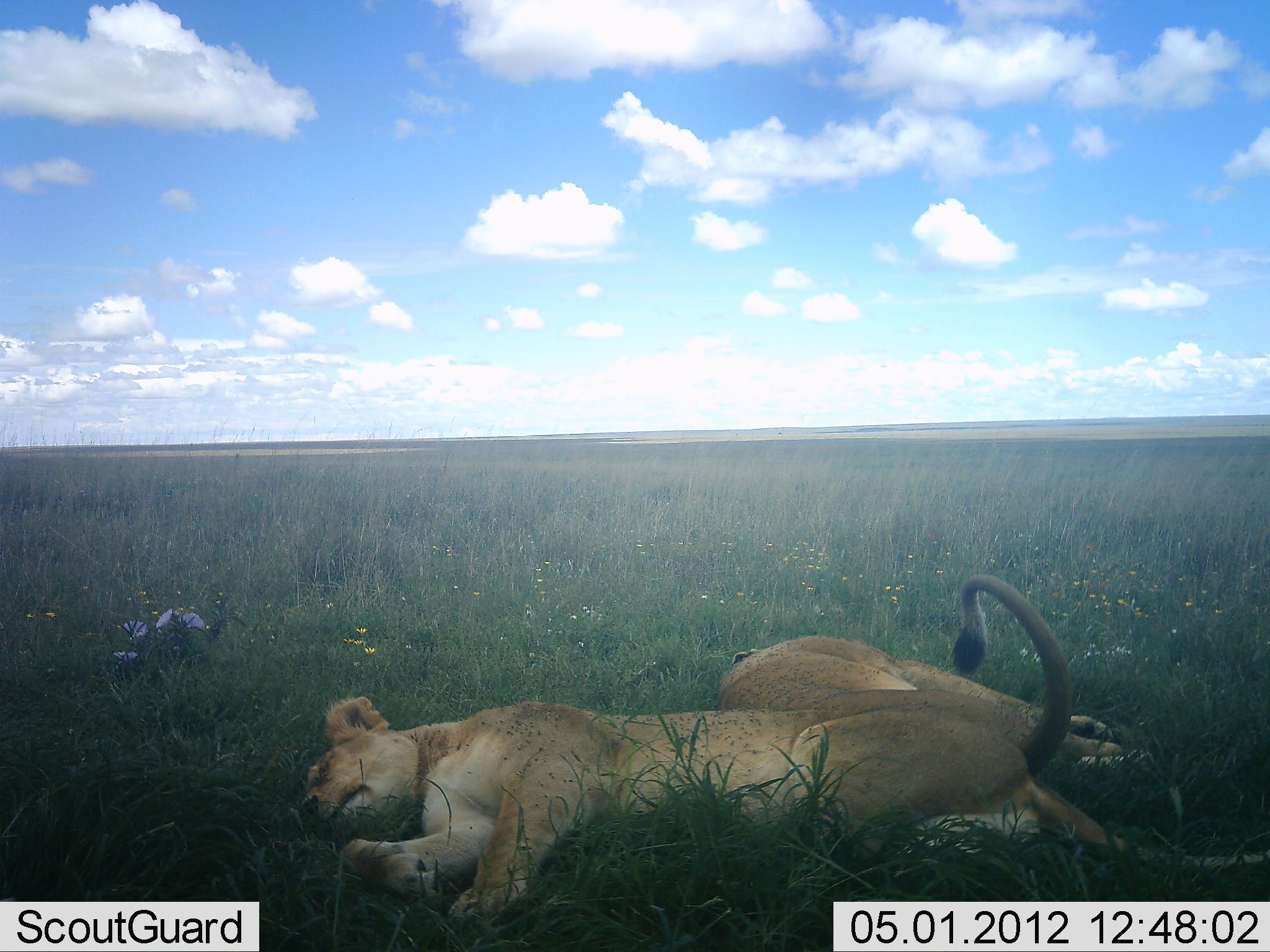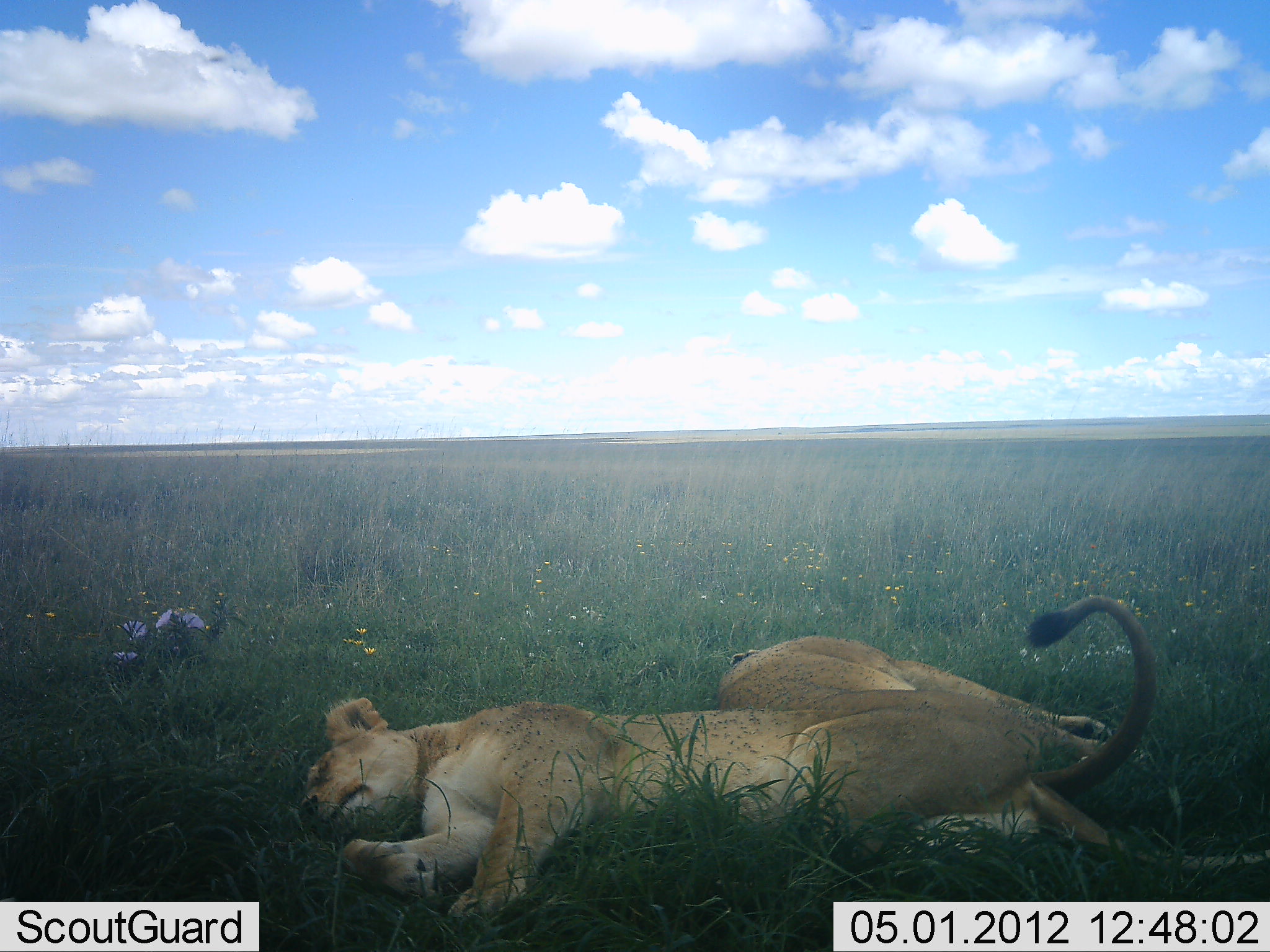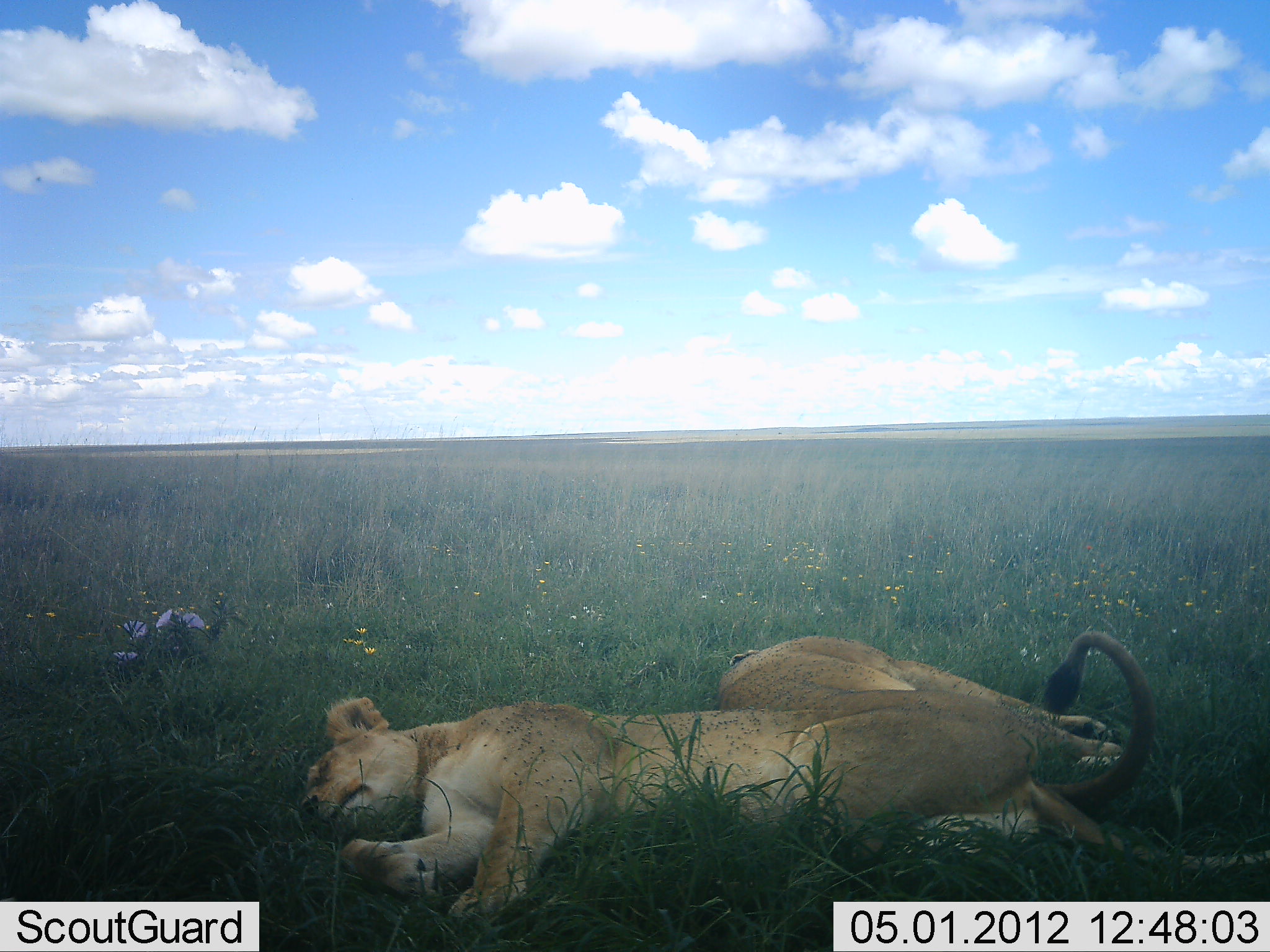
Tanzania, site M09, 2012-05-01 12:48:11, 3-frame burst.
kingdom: Animalia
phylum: Chordata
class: Mammalia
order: Carnivora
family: Felidae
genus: Panthera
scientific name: Panthera leo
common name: lion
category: lionfemale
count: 2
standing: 0%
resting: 100%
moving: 0%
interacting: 0%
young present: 0%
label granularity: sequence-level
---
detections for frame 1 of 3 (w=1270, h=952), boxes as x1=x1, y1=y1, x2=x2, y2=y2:
animal: x1=304, y1=575, x2=1270, y2=925; x1=715, y1=629, x2=1133, y2=763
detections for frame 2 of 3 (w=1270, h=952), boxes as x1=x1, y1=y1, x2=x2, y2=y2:
animal: x1=297, y1=591, x2=1270, y2=922; x1=717, y1=628, x2=1150, y2=769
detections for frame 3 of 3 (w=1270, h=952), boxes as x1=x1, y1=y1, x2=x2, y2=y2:
animal: x1=296, y1=630, x2=1270, y2=928; x1=715, y1=635, x2=1128, y2=769